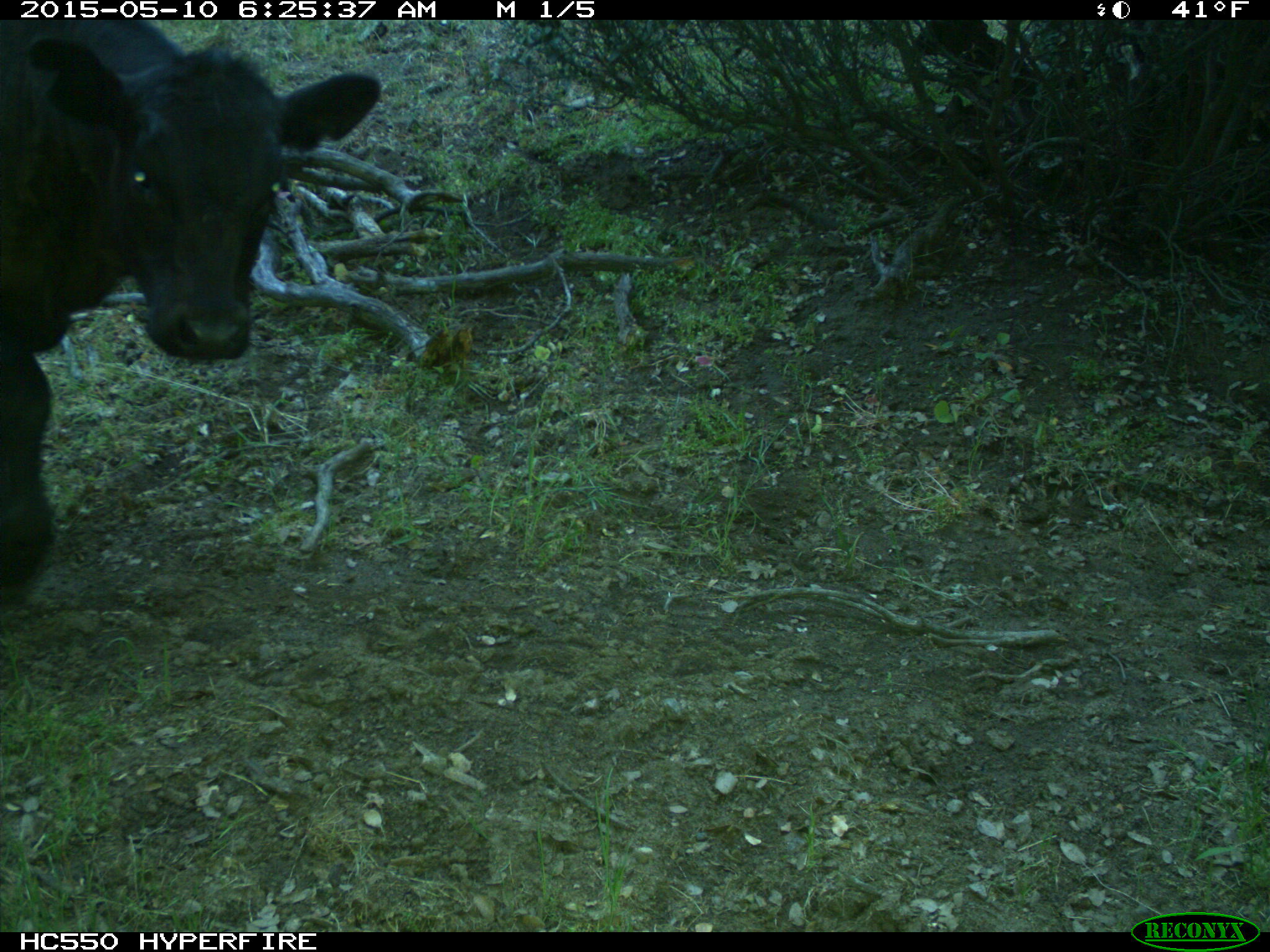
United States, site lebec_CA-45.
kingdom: Animalia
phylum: Chordata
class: Mammalia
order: Artiodactyla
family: Bovidae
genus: Bos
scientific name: Bos taurus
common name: domestic cow